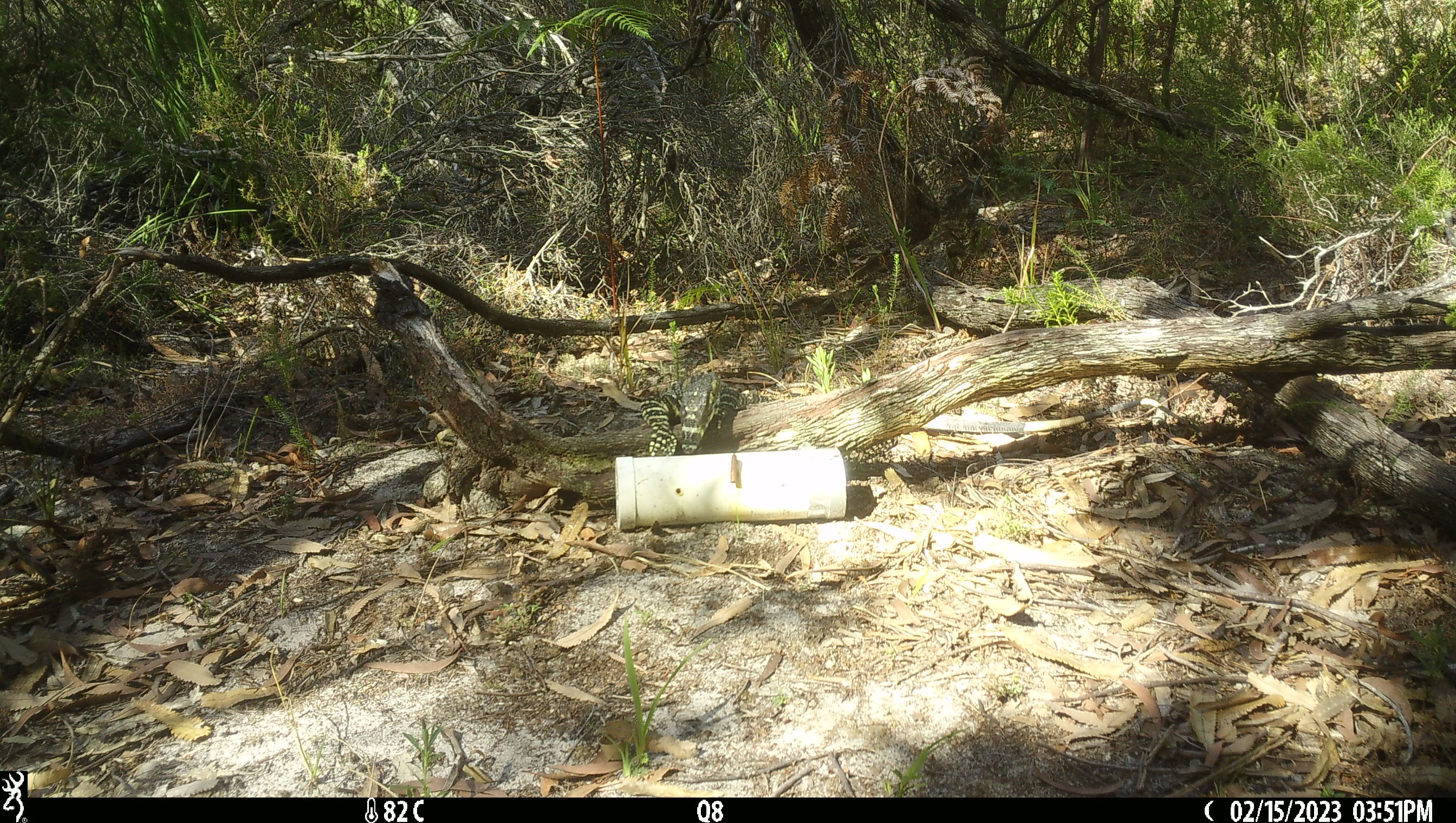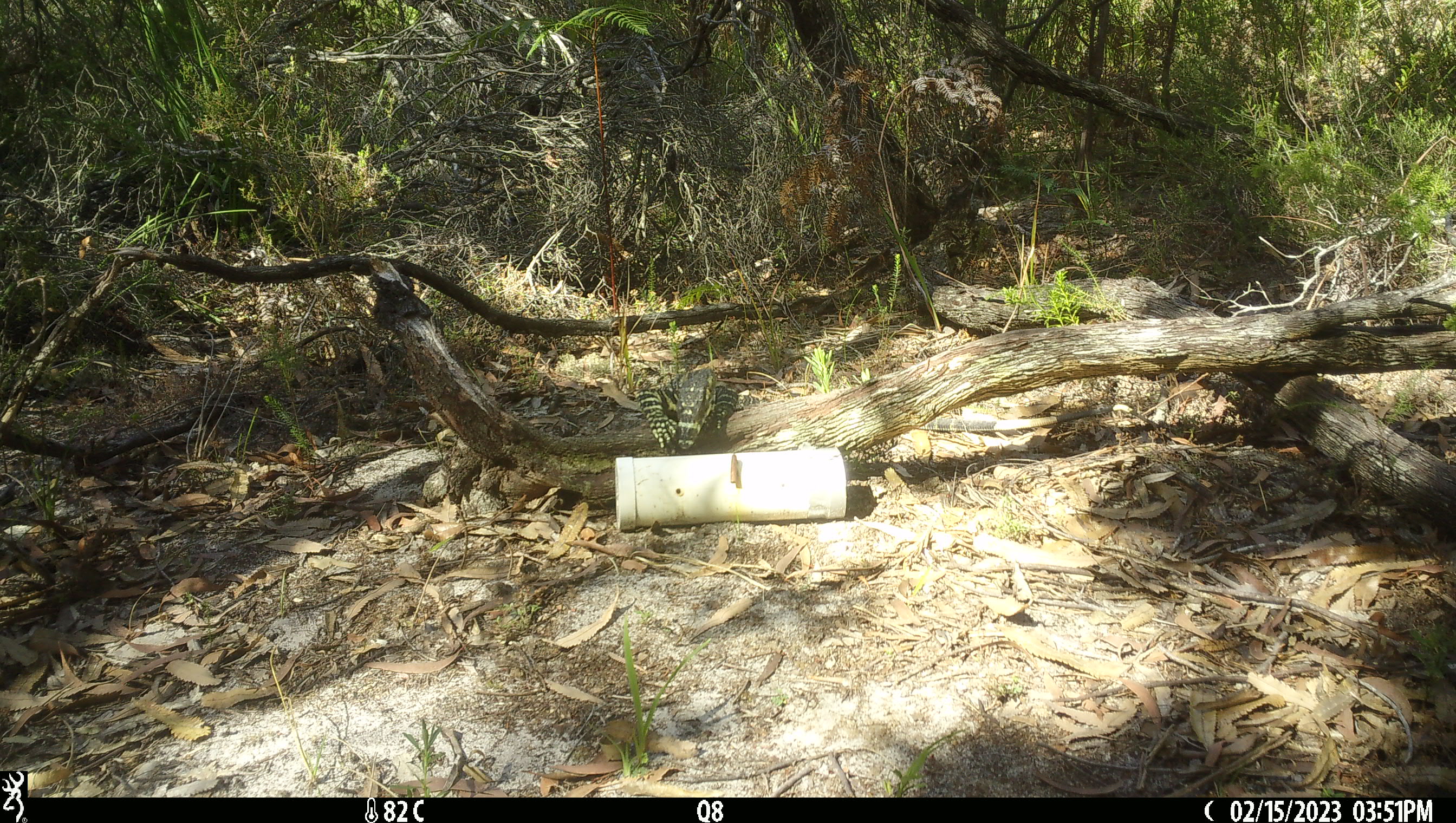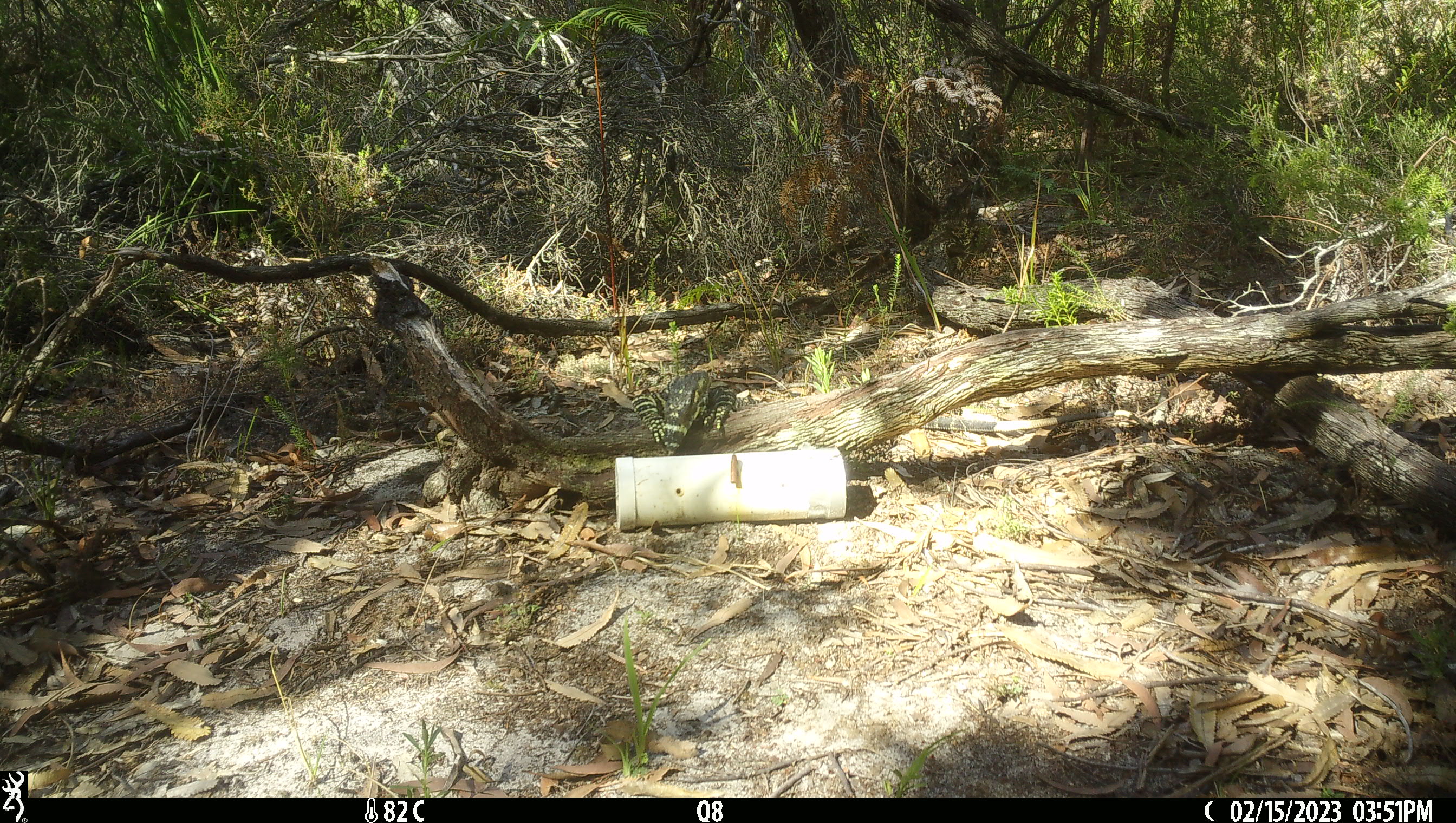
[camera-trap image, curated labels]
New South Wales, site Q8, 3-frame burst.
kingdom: Animalia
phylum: Chordata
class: Reptilia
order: Squamata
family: Varanidae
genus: Varanus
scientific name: Varanus varius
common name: lace monitor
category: goanna